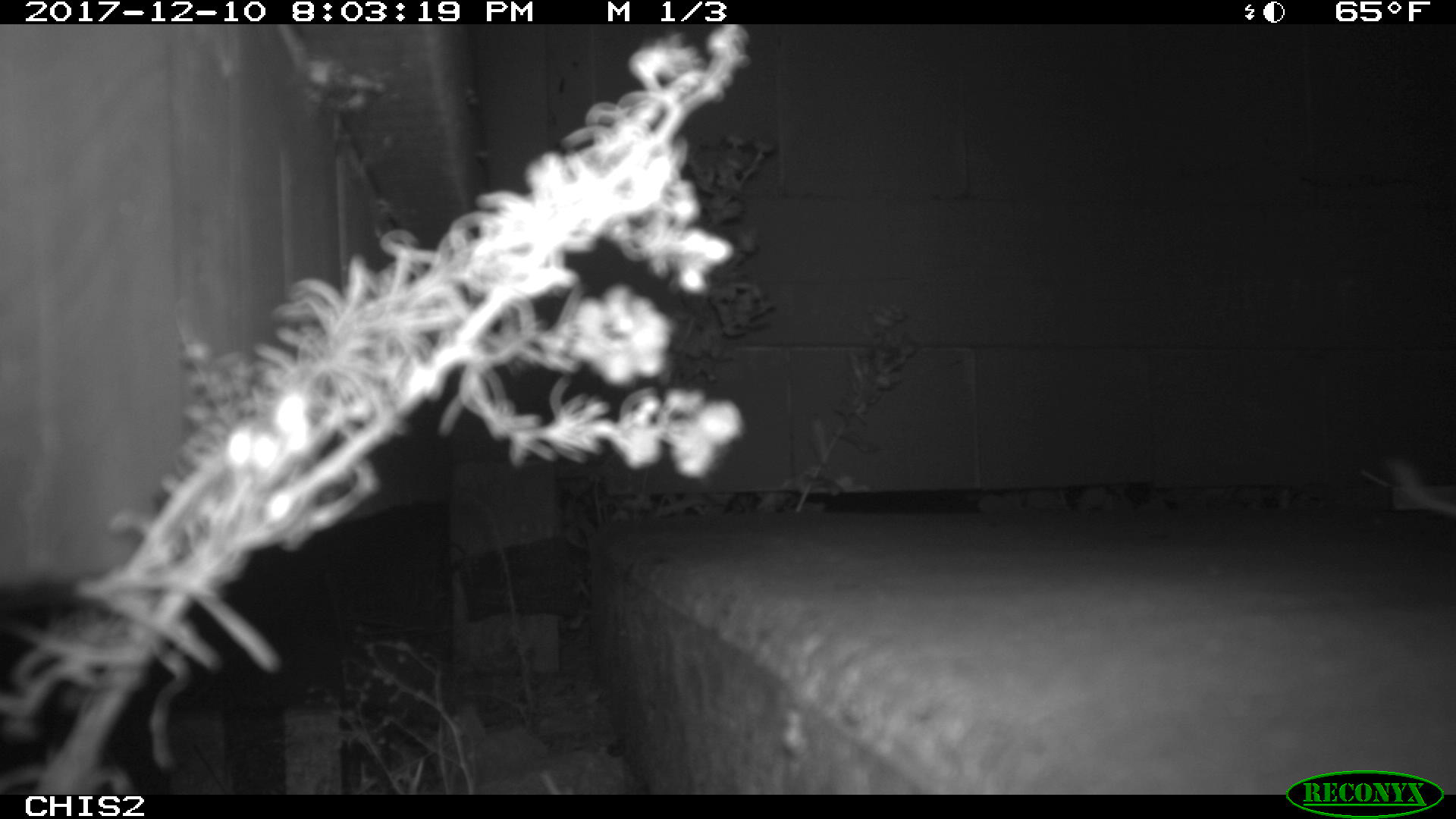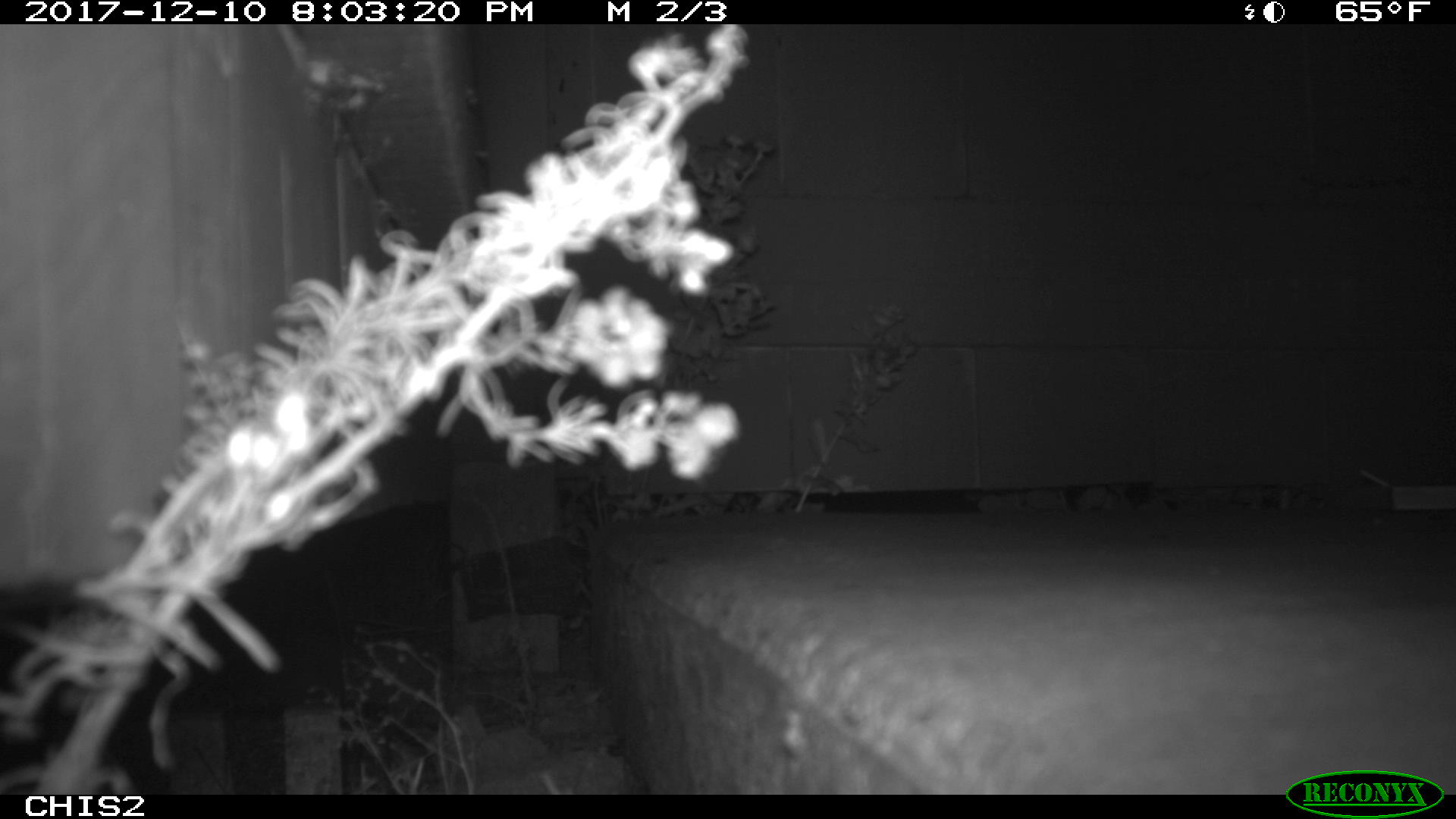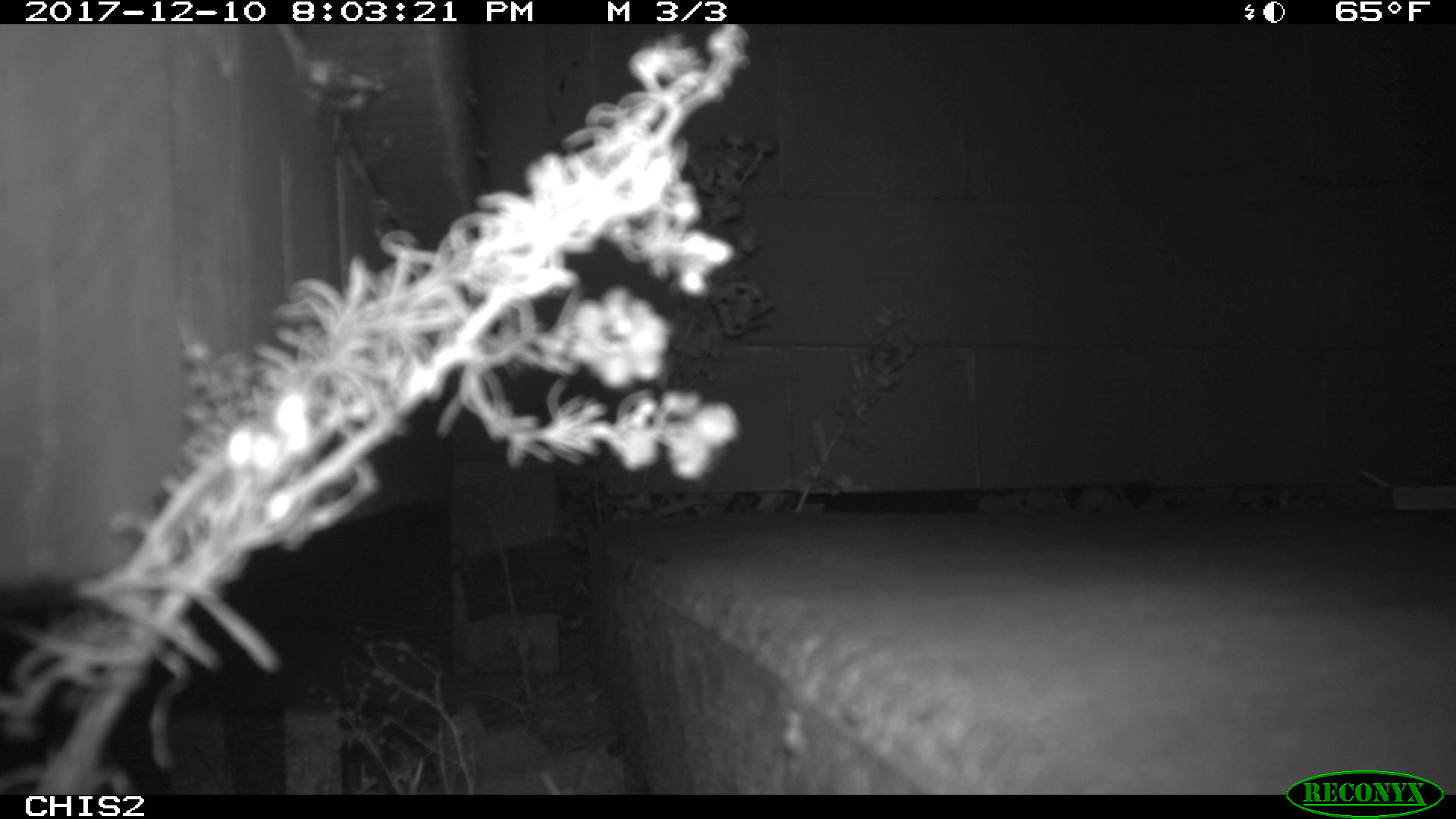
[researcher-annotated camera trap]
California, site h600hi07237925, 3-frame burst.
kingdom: Animalia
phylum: Chordata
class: Mammalia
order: Rodentia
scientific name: Rodentia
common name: rodent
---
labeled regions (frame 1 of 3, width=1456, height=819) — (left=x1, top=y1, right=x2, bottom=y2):
rodent: (left=1385, top=458, right=1455, bottom=516)